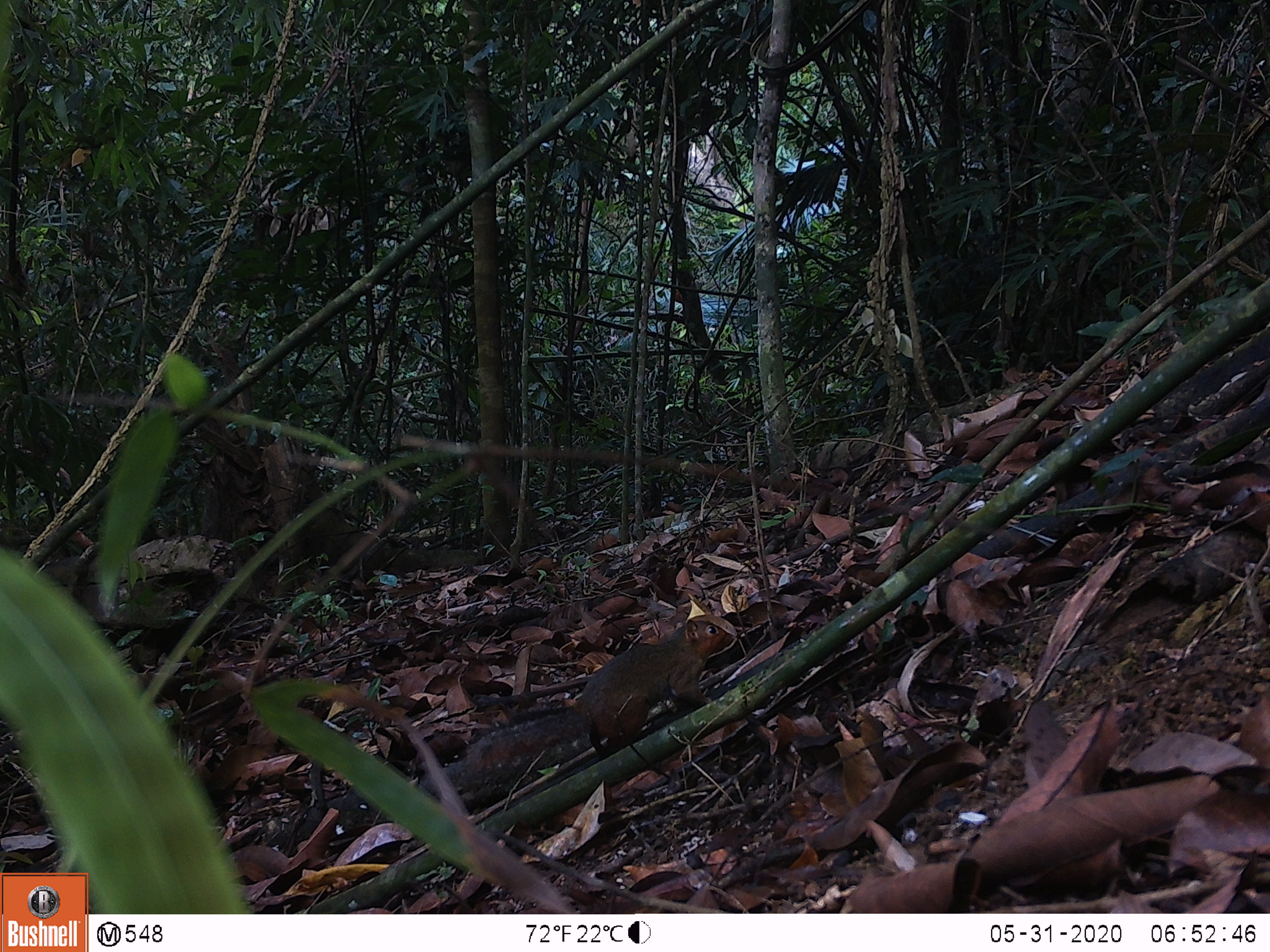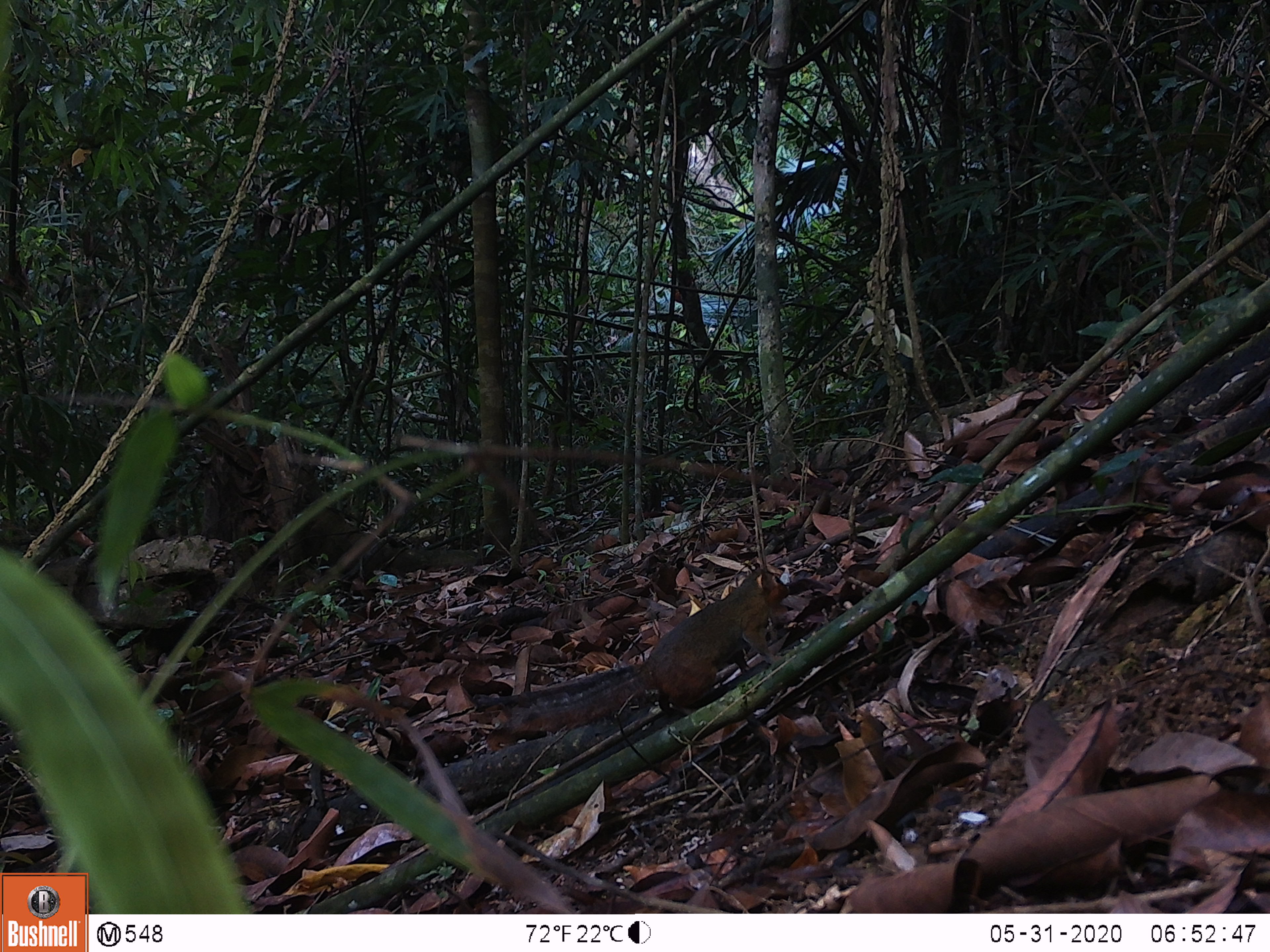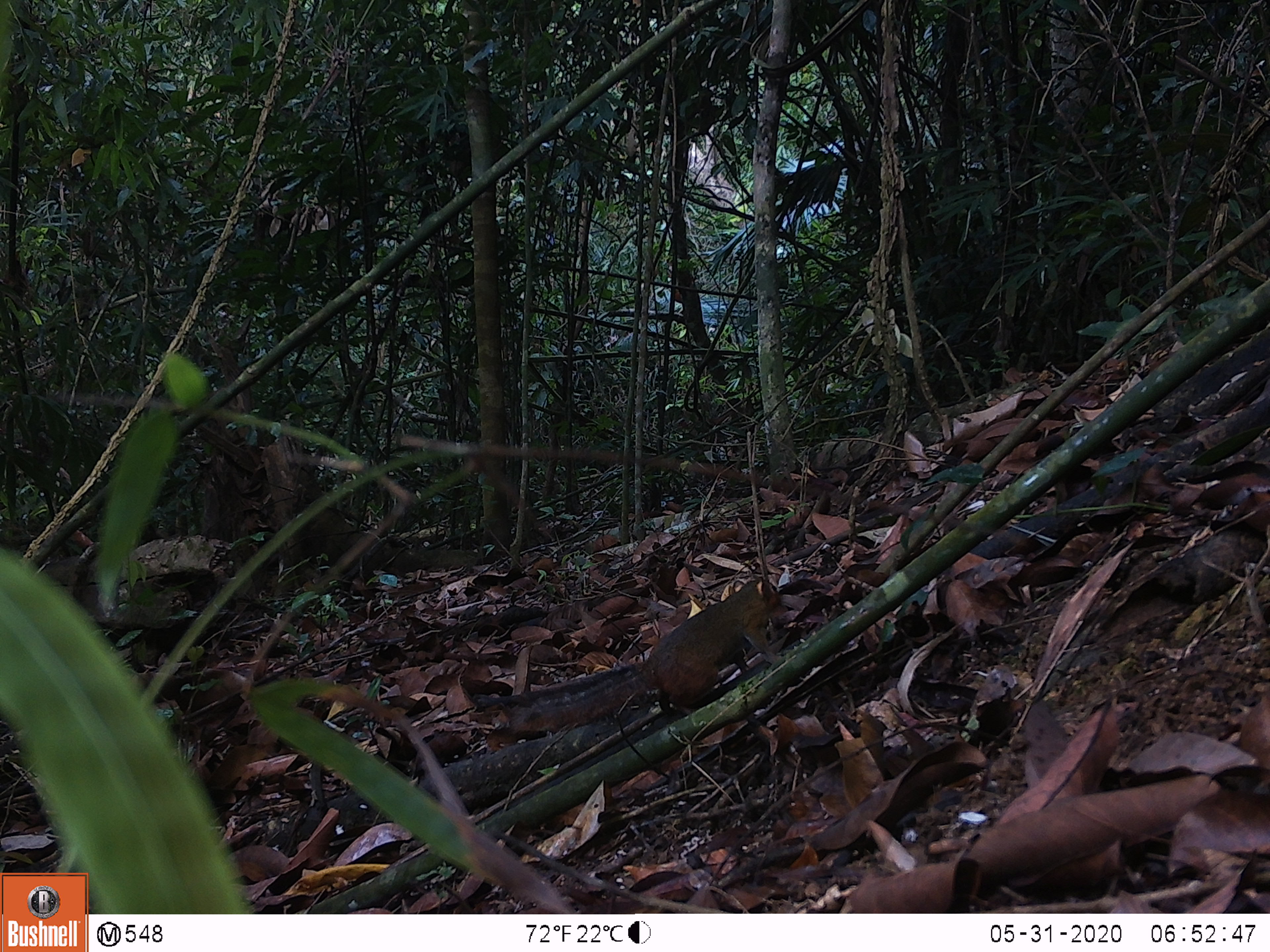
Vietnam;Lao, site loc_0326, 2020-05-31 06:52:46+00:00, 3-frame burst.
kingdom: Animalia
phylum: Chordata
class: Mammalia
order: Rodentia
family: Sciuridae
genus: Dremomys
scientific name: Dremomys rufigenis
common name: red-cheeked squirrel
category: red cheeked squirrel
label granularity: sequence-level